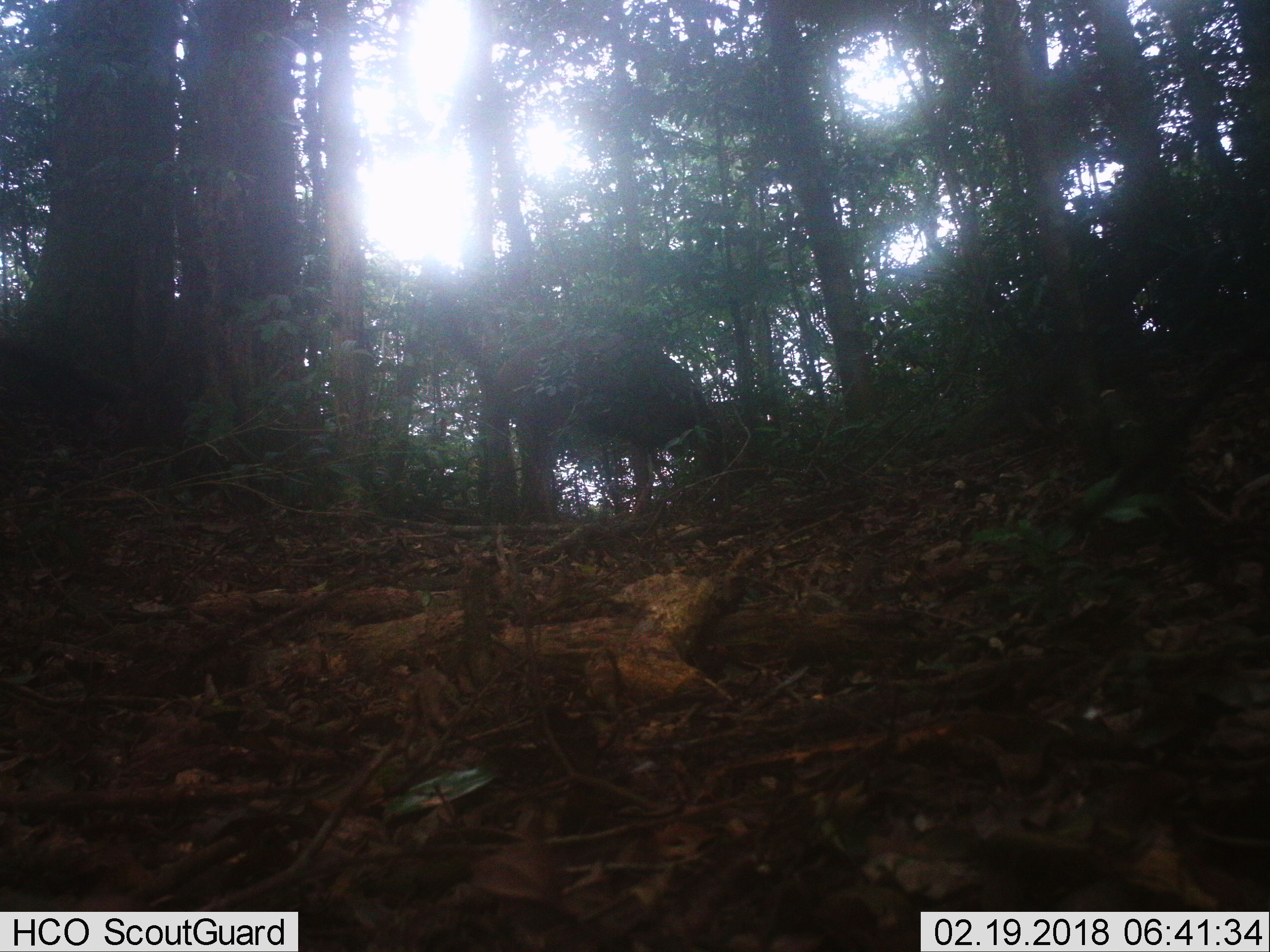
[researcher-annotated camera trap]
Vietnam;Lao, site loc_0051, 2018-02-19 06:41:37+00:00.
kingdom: Animalia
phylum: Chordata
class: Mammalia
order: Artiodactyla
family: Cervidae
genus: Rusa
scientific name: Rusa unicolor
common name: sambar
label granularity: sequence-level